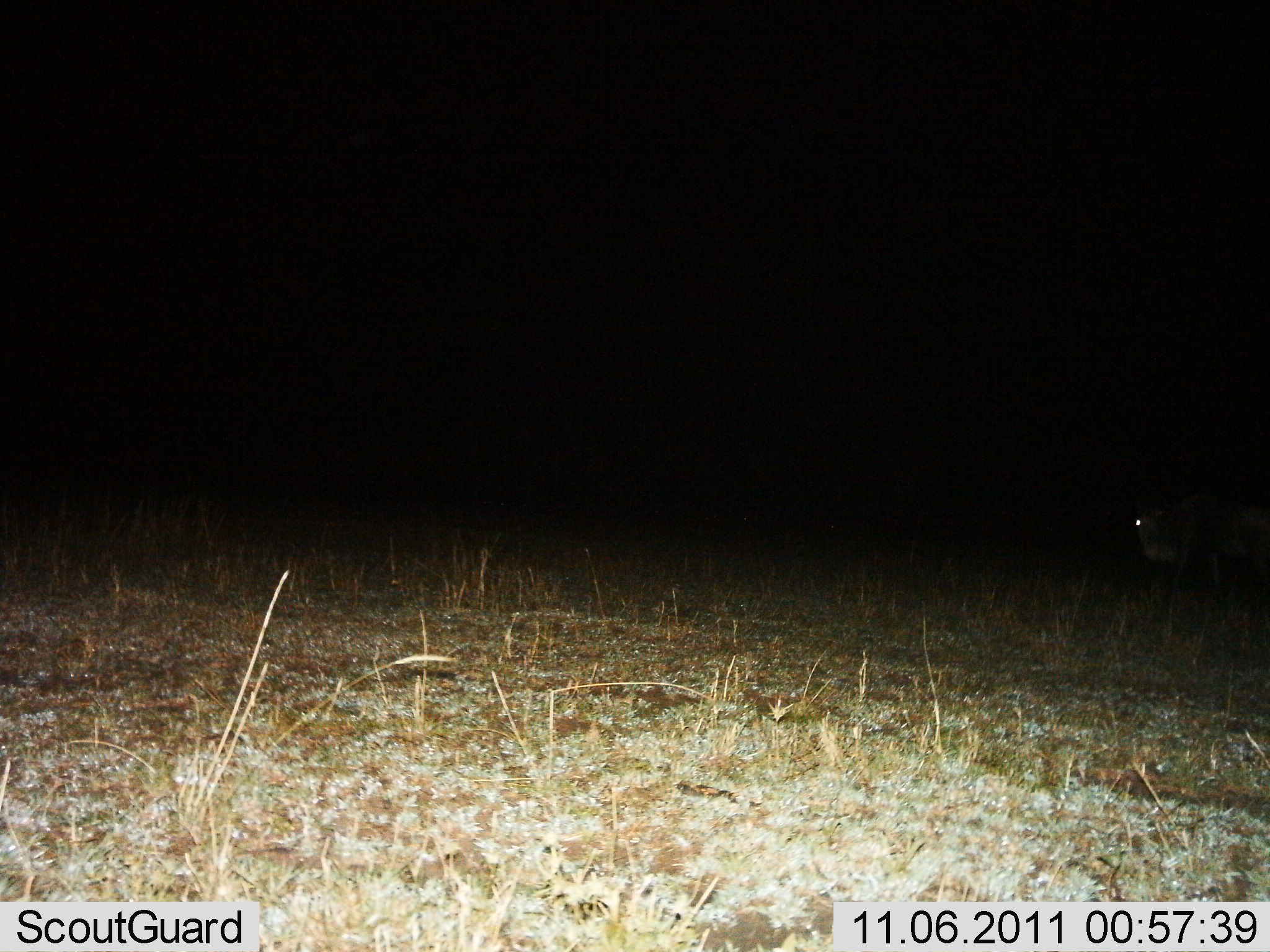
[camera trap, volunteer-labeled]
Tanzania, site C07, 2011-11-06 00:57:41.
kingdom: Animalia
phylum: Chordata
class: Mammalia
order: Artiodactyla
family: Bovidae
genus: Connochaetes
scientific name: Connochaetes taurinus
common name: blue wildebeest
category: wildebeest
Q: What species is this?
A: Wildebeest (blue wildebeest) (Connochaetes taurinus).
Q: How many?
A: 1.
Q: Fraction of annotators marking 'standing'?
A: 62%.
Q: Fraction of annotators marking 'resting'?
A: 0%.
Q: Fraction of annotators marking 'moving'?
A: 38%.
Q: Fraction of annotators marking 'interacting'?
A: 0%.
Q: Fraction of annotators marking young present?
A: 0%.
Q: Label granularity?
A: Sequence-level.